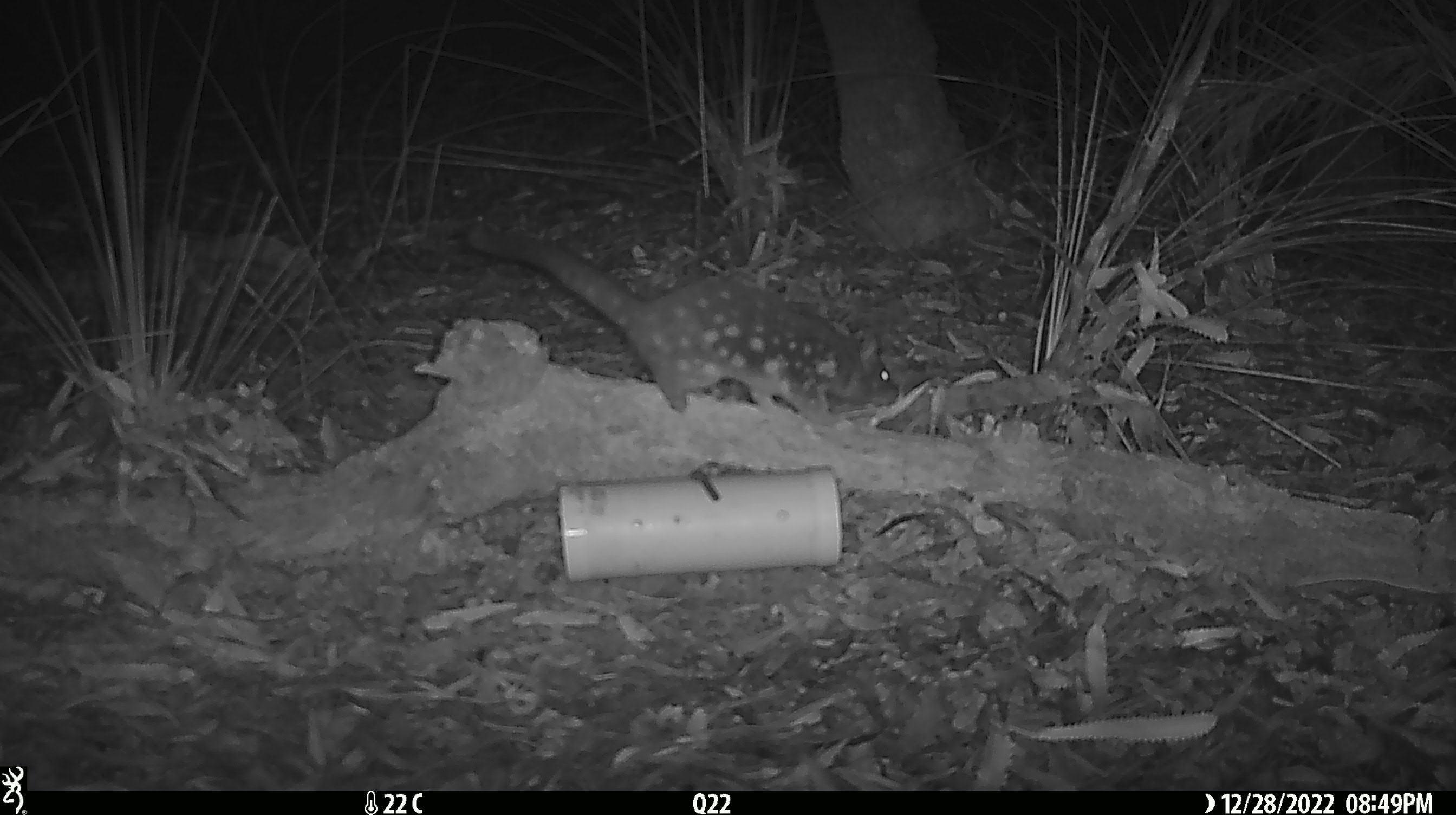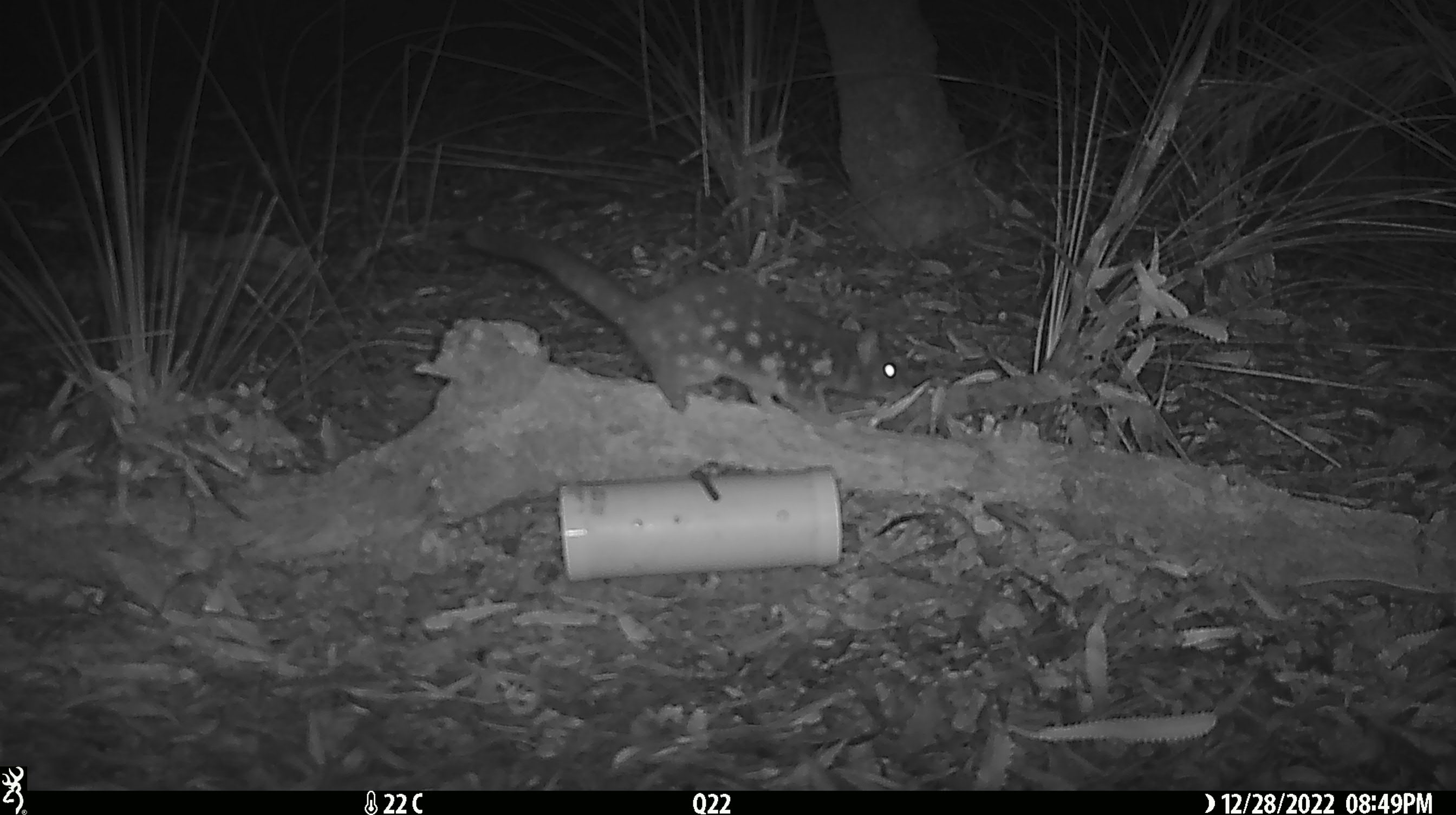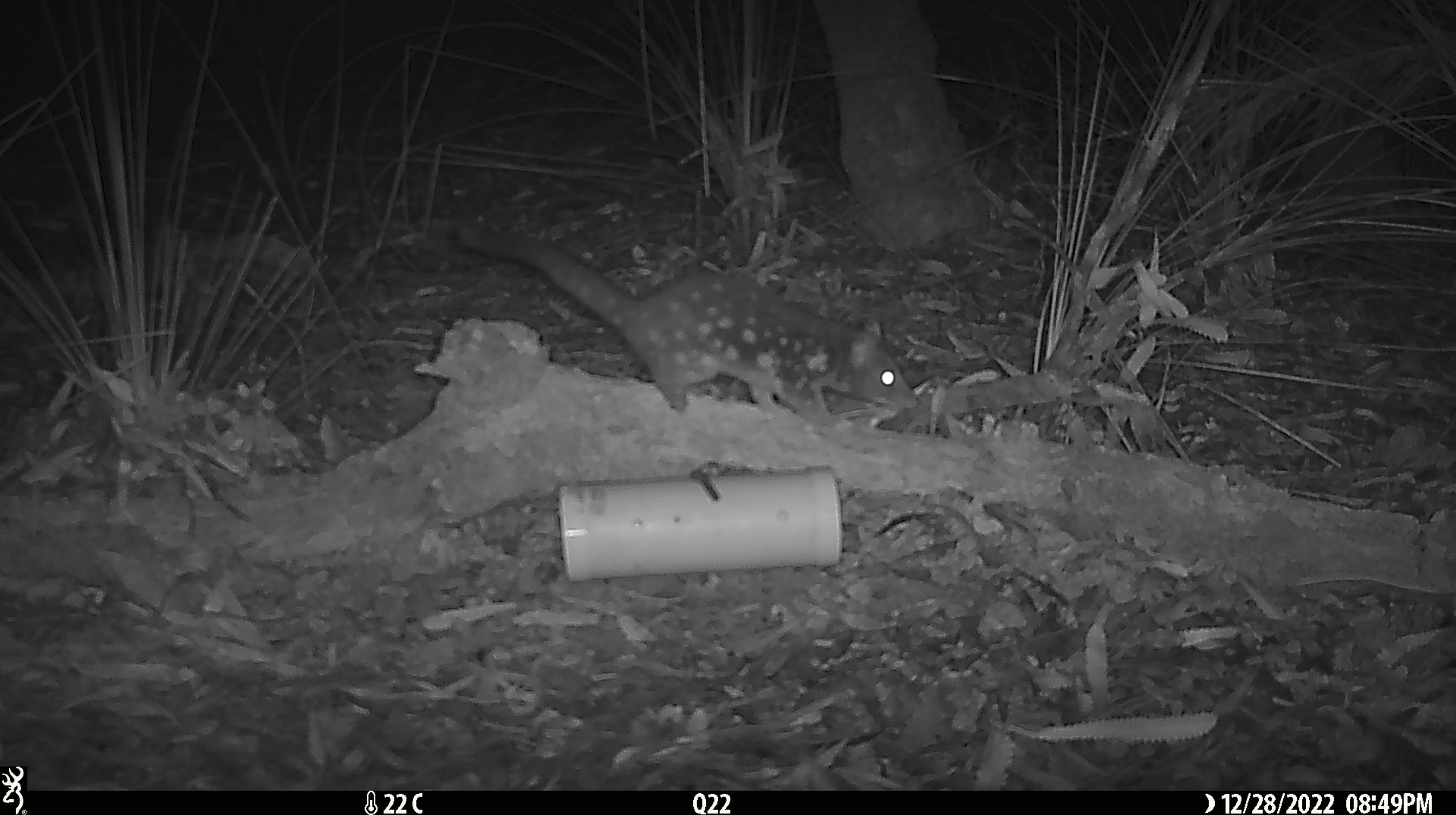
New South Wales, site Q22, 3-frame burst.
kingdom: Animalia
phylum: Chordata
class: Mammalia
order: Dasyuromorphia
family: Dasyuridae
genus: Dasyurus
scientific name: Dasyurus maculatus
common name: spotted-tailed quoll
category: quoll